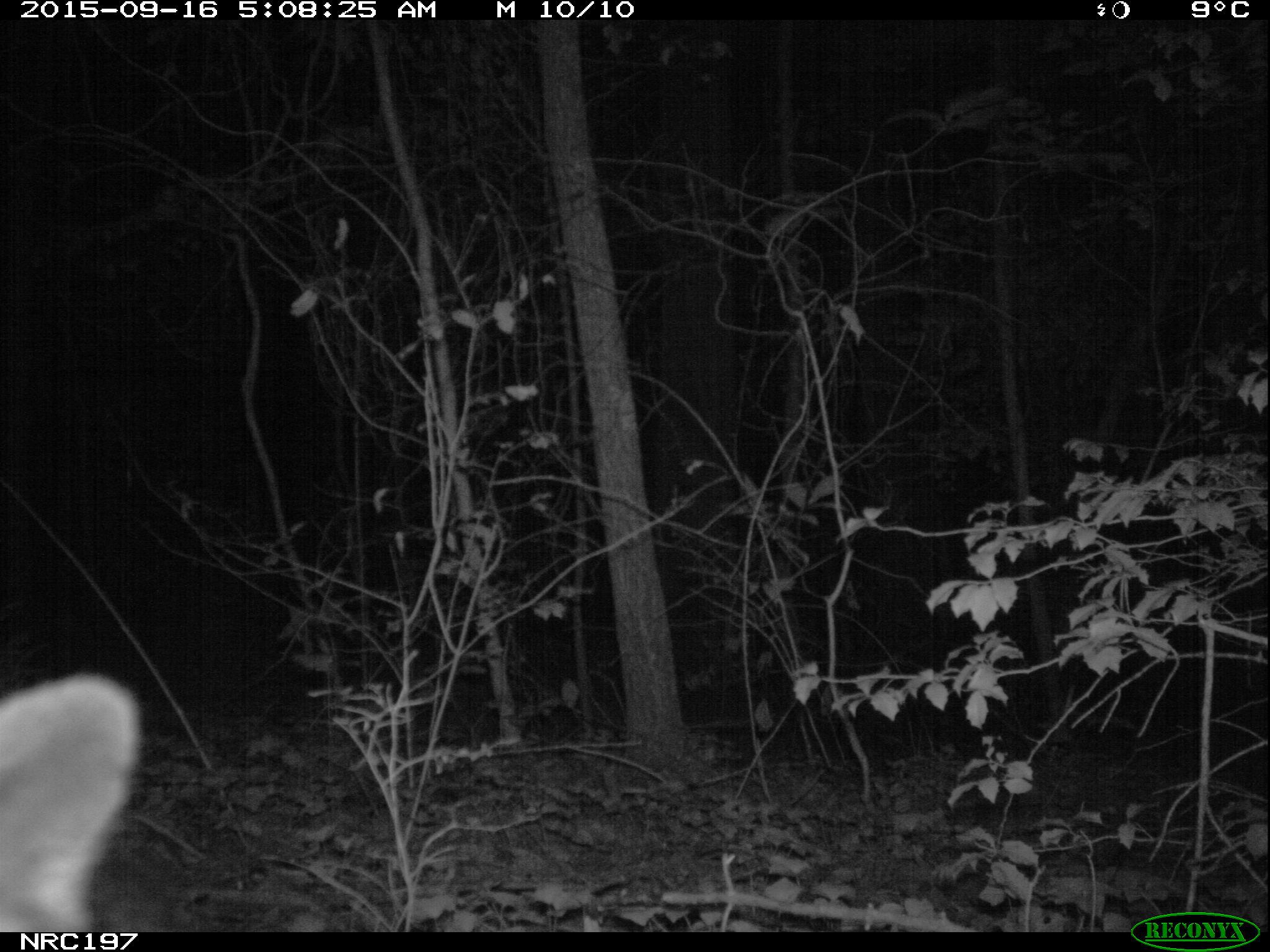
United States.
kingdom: Animalia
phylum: Chordata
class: Mammalia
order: Carnivora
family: Procyonidae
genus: Procyon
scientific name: Procyon lotor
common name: northern raccoon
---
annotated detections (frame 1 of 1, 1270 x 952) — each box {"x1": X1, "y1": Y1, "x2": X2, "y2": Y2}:
Northern Raccoon: {"x1": 0, "y1": 648, "x2": 160, "y2": 933}